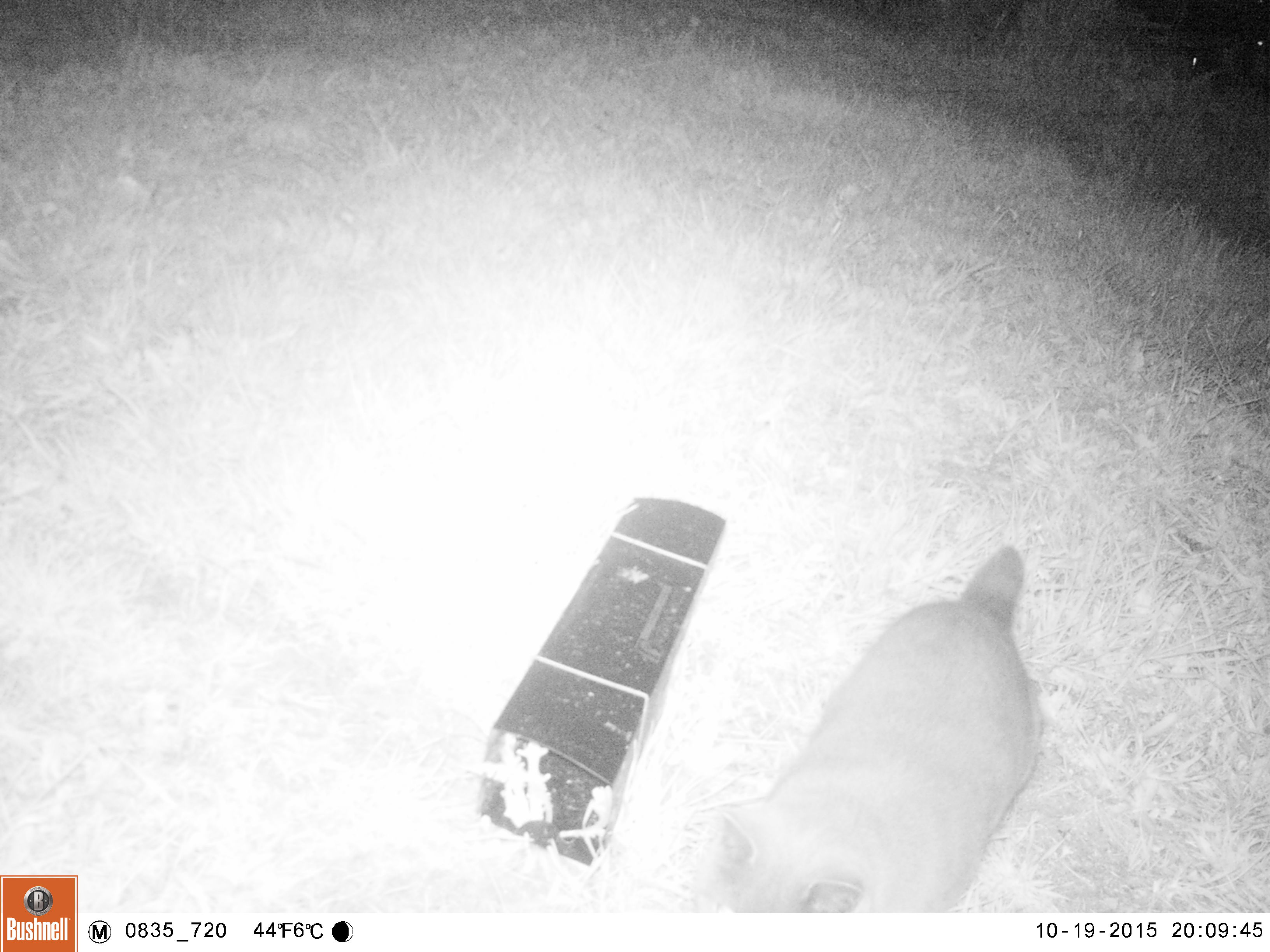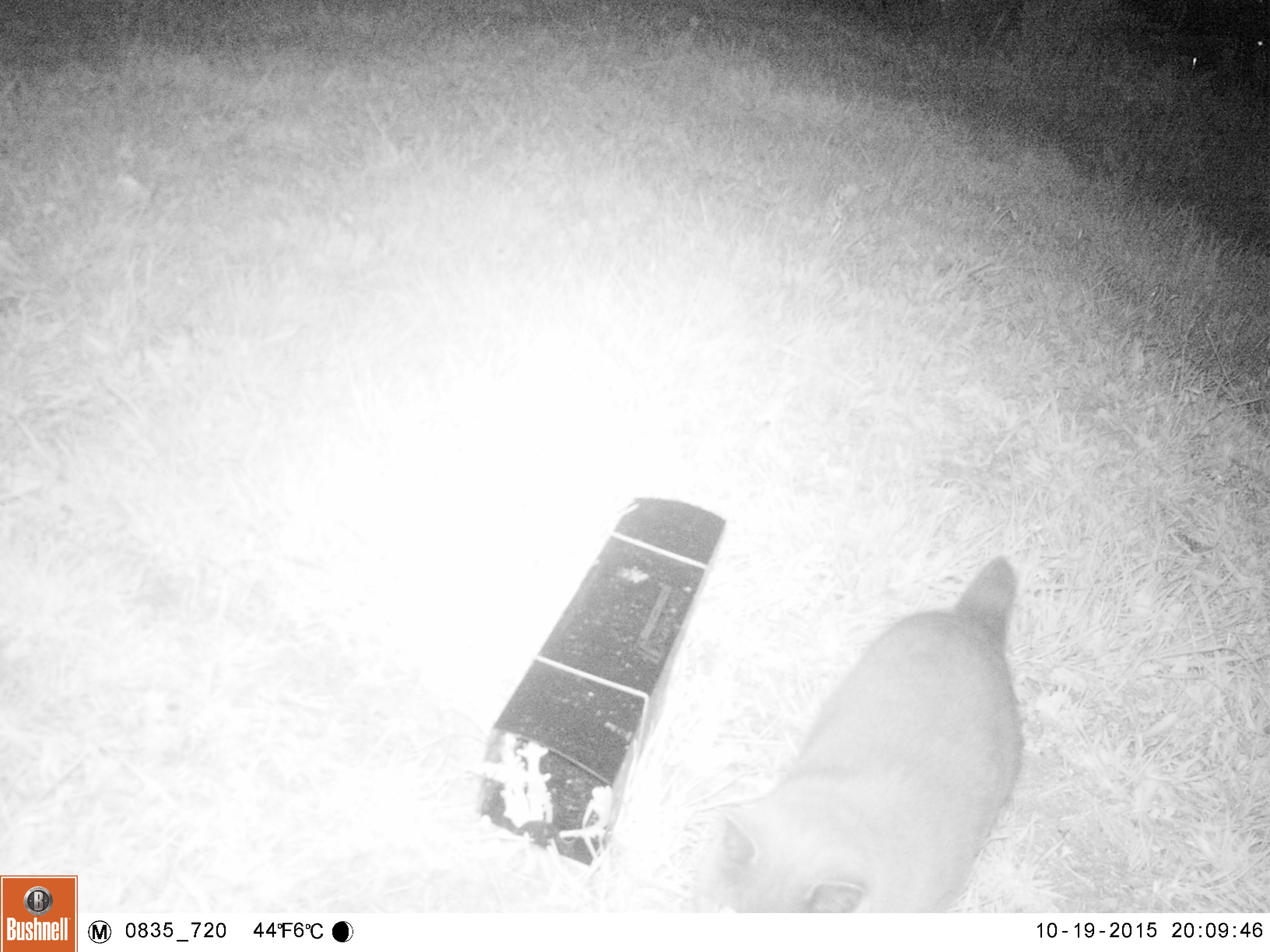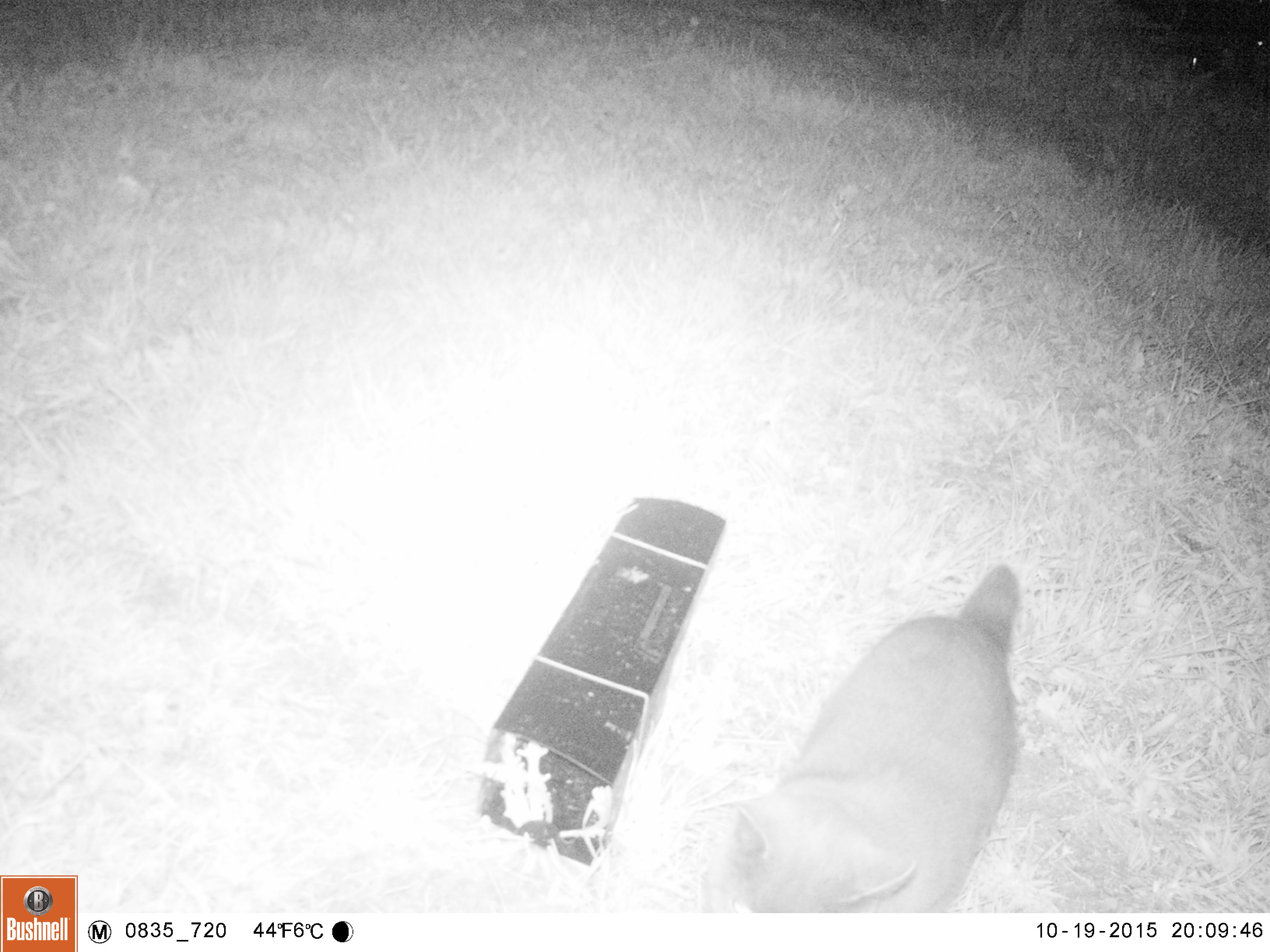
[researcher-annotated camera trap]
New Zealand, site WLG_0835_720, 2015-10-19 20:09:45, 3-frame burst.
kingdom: Animalia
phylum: Chordata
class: Mammalia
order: Carnivora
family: Felidae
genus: Felis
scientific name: Felis catus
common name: domestic cat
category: cat